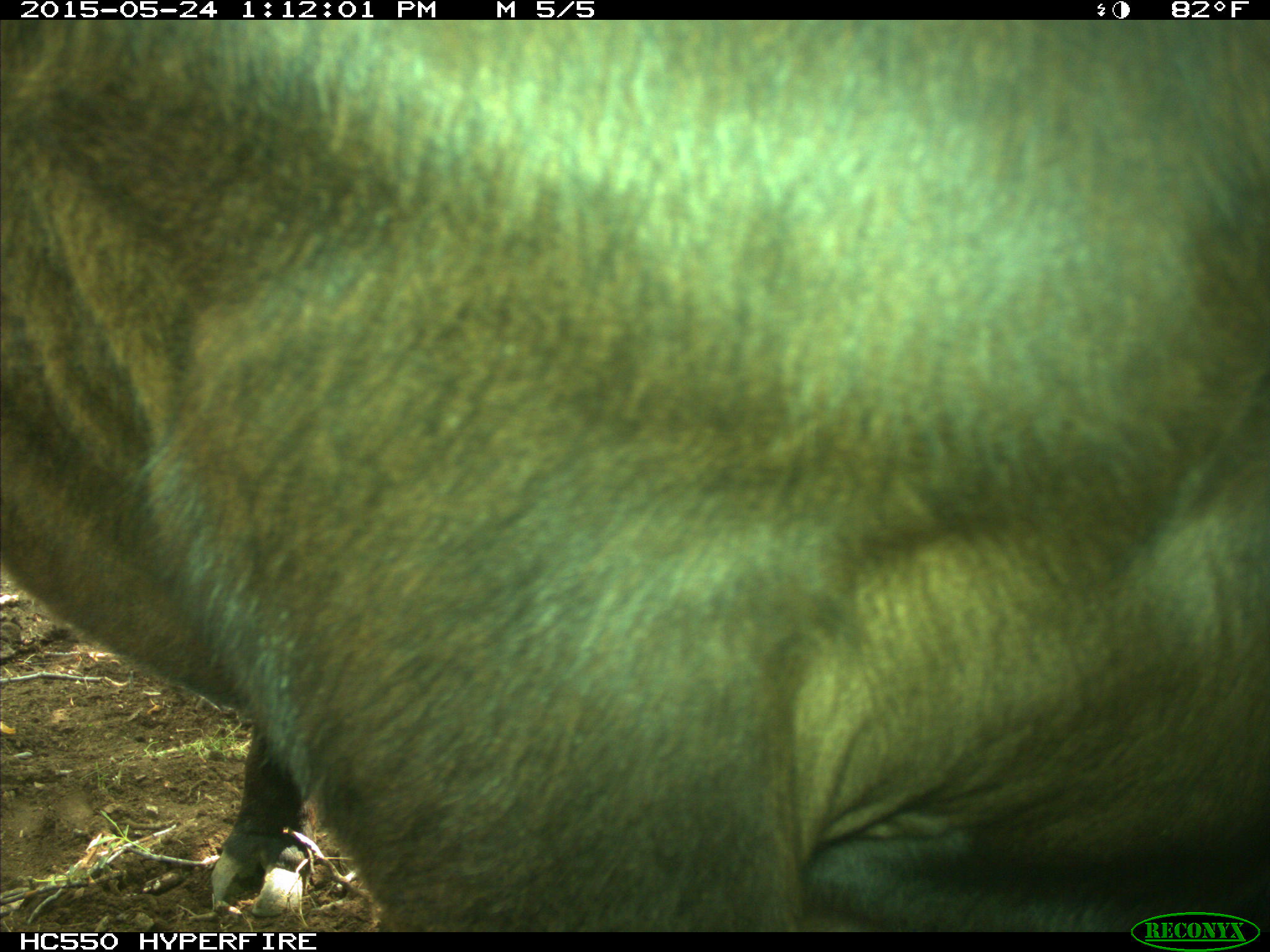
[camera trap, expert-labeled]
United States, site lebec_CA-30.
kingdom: Animalia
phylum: Chordata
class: Mammalia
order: Artiodactyla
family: Bovidae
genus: Bos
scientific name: Bos taurus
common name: domestic cow